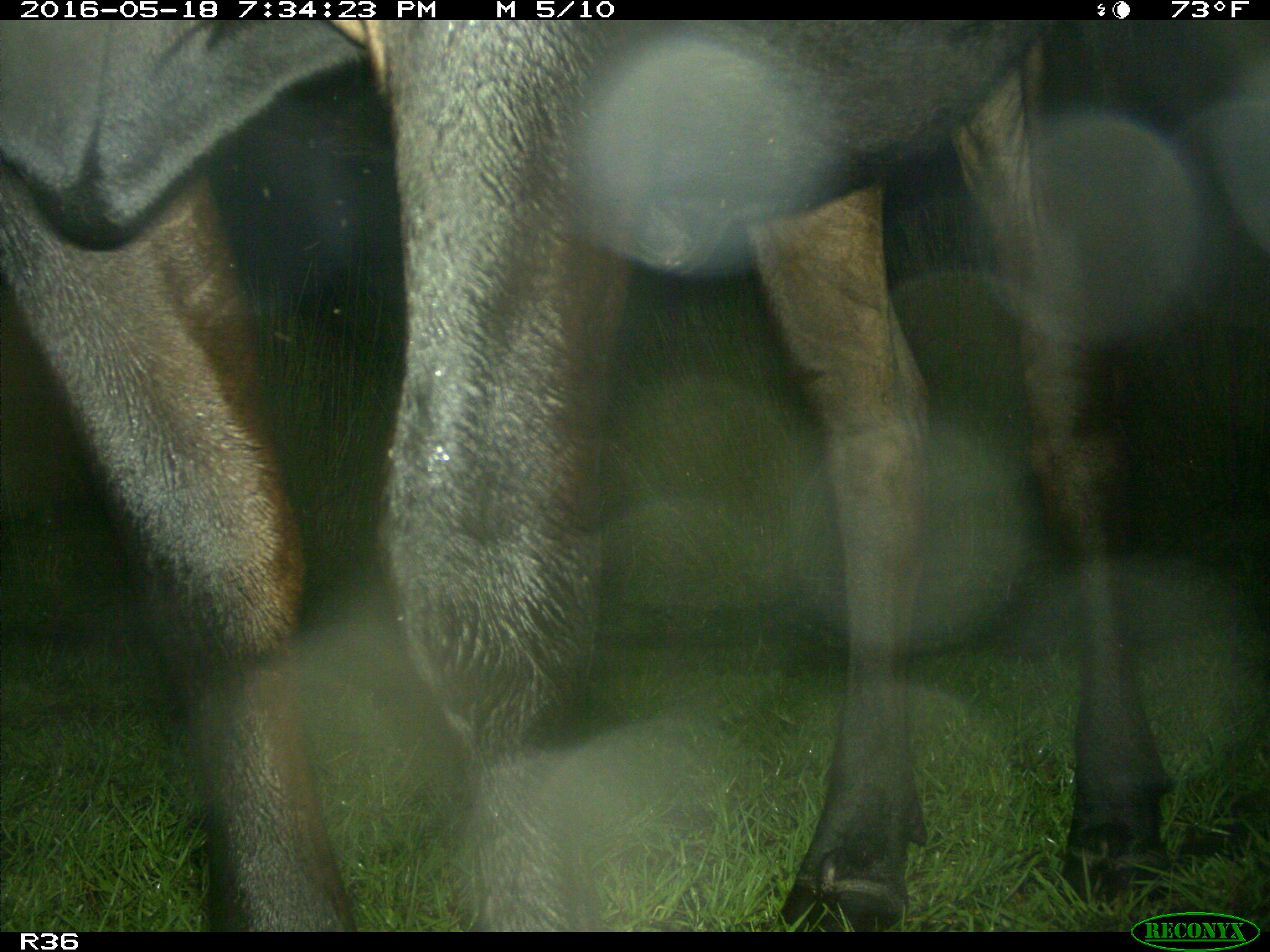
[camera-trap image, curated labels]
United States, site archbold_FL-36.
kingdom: Animalia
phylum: Chordata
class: Mammalia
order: Artiodactyla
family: Bovidae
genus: Bos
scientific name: Bos taurus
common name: domestic cow